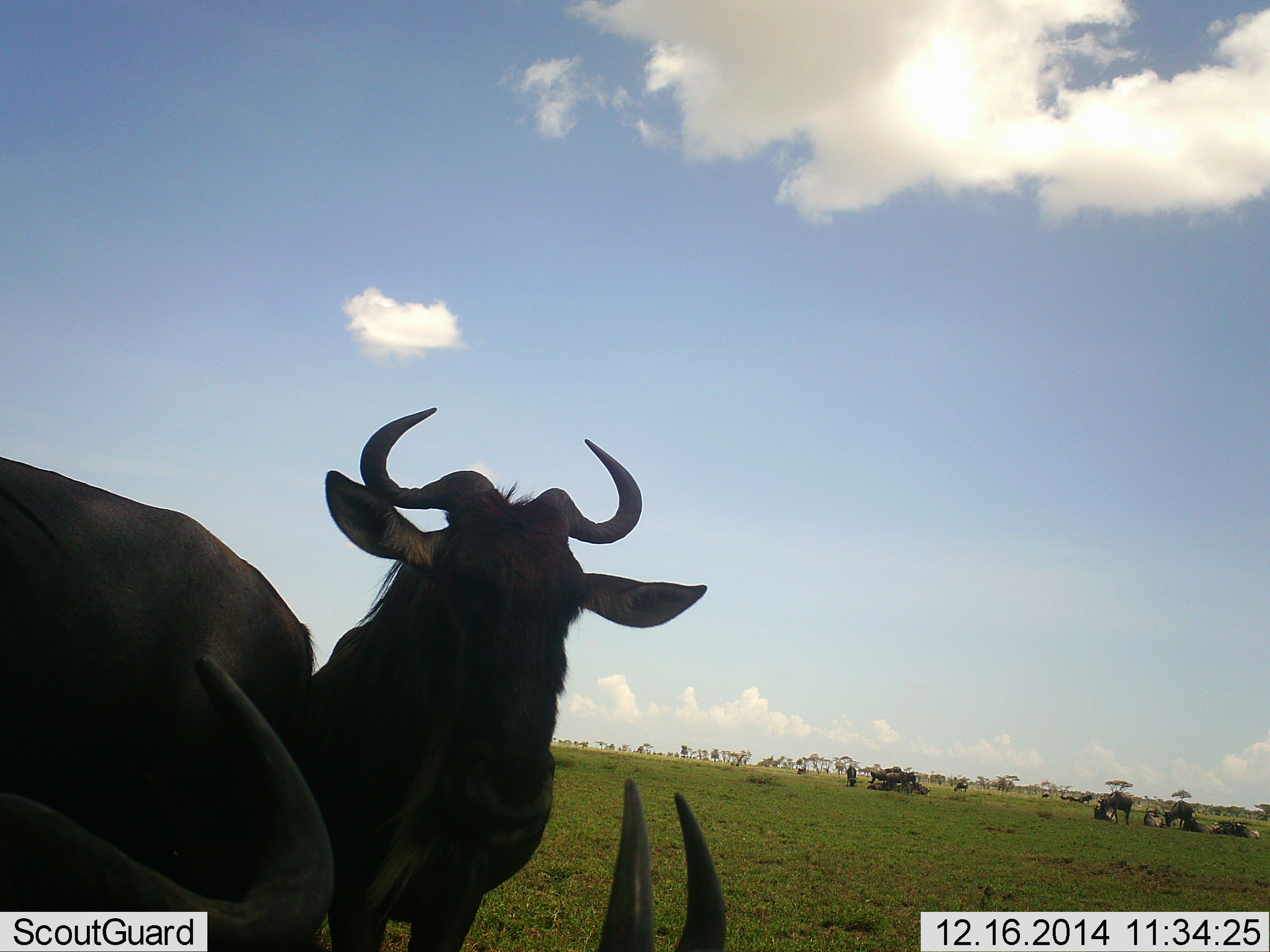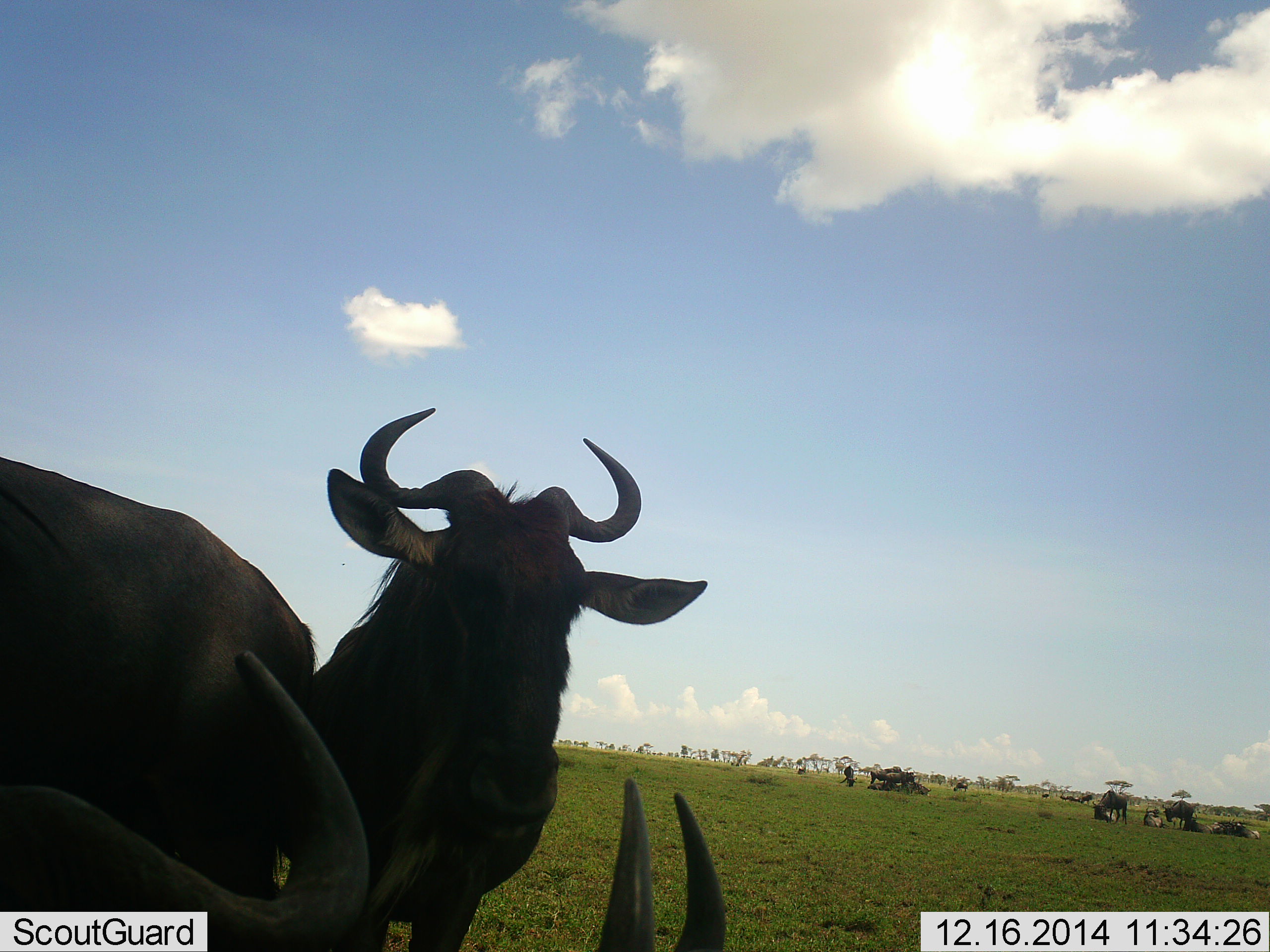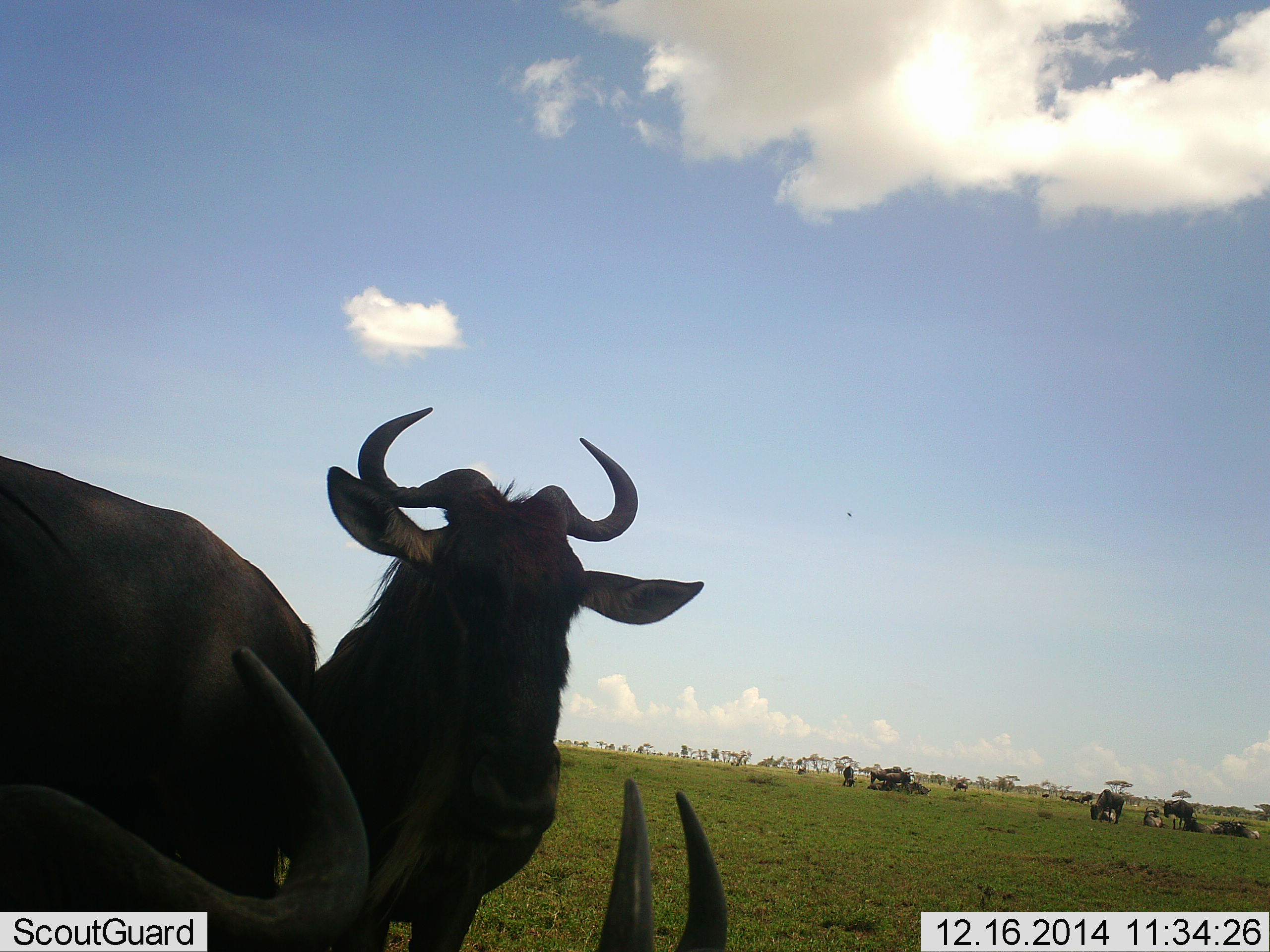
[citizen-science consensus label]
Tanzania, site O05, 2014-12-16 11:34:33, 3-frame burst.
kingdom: Animalia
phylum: Chordata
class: Mammalia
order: Artiodactyla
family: Bovidae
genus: Connochaetes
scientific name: Connochaetes taurinus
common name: blue wildebeest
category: wildebeest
Wildebeest (blue wildebeest) (Connochaetes taurinus), count 11-50. Behavior (volunteer vote fractions): standing 90%, resting 70%, moving 20%, interacting 0%. Young present (vote fraction): 0%. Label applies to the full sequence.